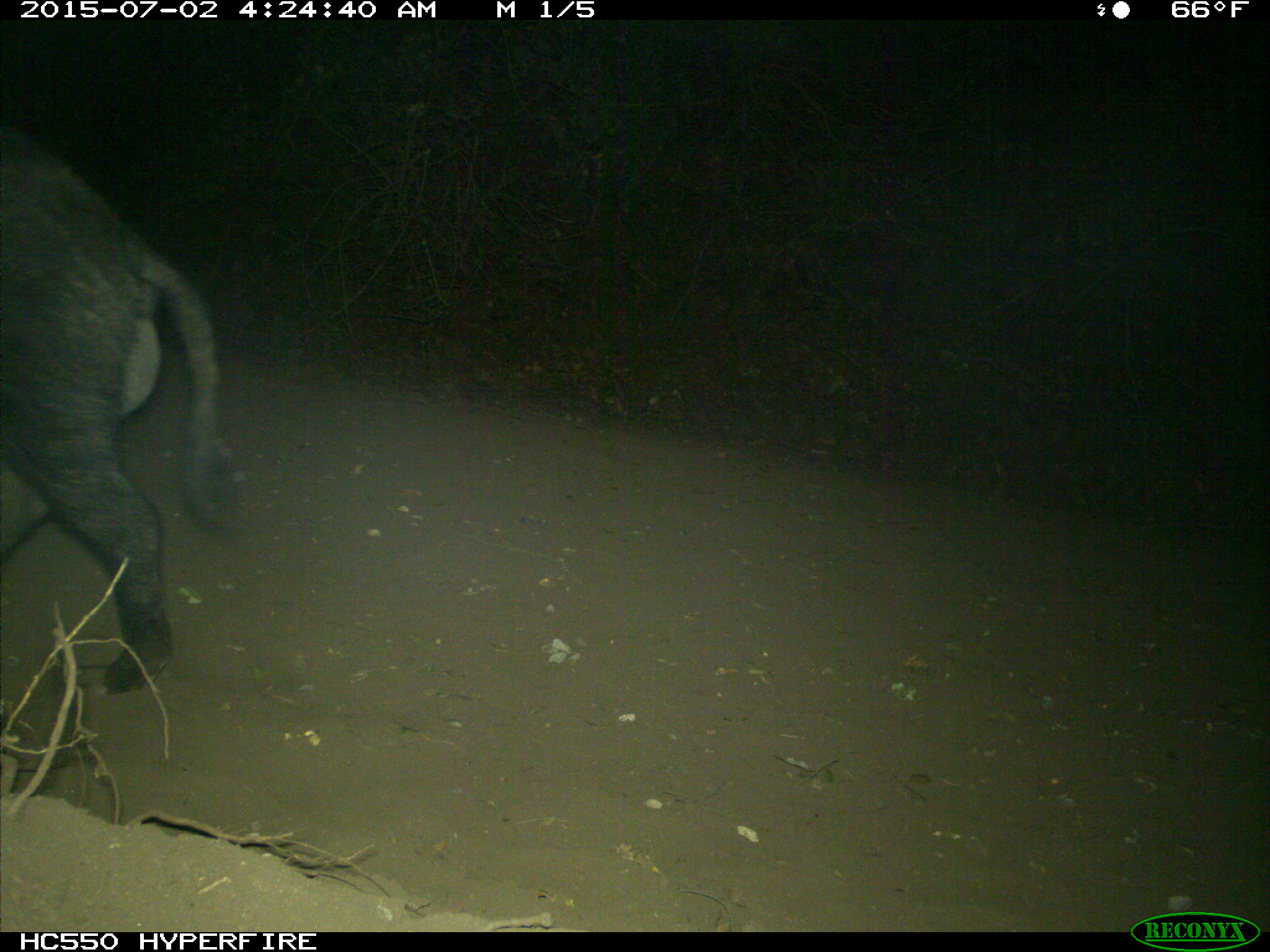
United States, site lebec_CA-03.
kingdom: Animalia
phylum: Chordata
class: Mammalia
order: Artiodactyla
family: Suidae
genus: Sus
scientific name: Sus scrofa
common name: wild boar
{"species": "Sus scrofa (wild boar)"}